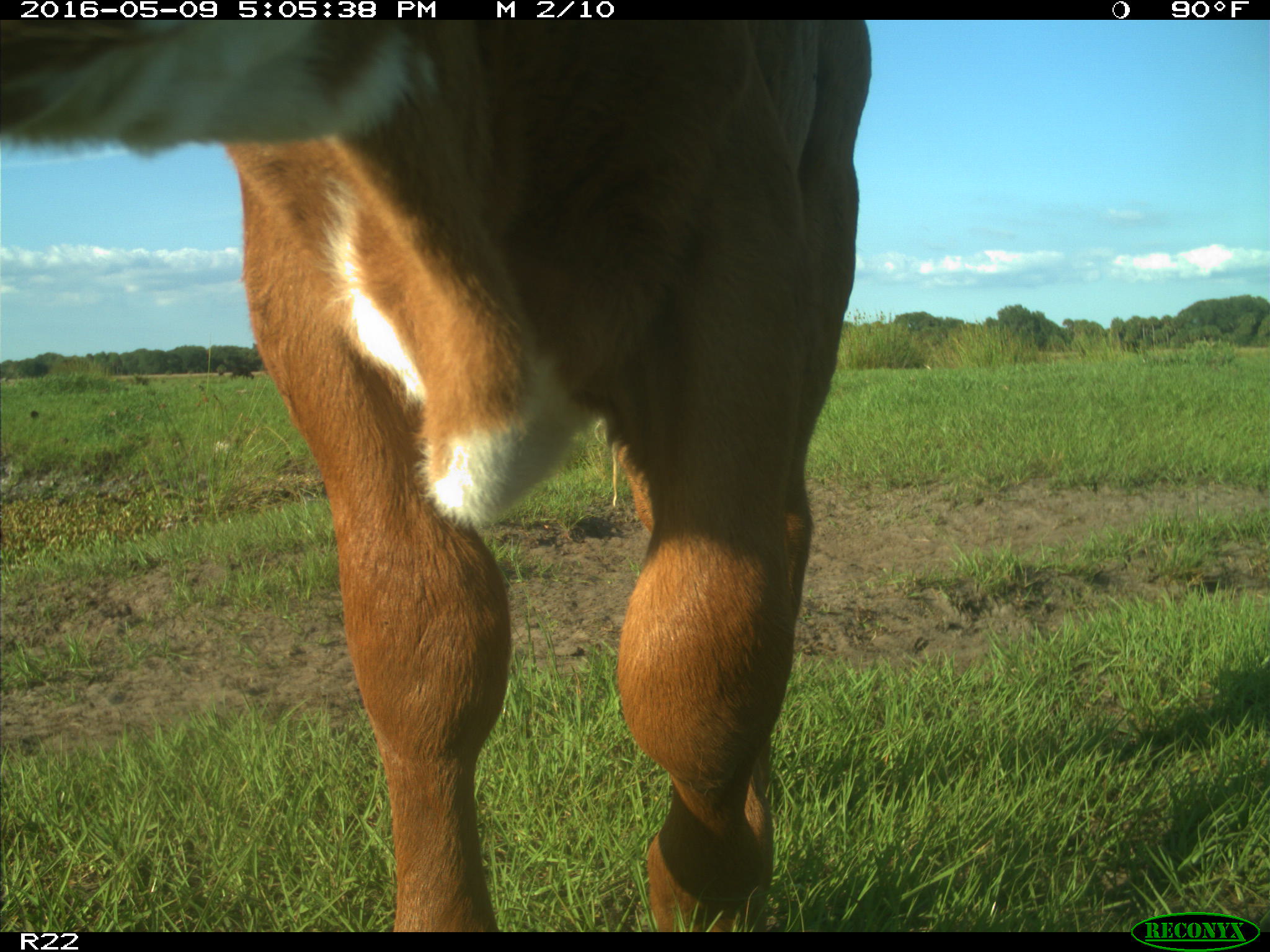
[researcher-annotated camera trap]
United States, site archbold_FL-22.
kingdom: Animalia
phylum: Chordata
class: Mammalia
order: Artiodactyla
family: Bovidae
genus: Bos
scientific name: Bos taurus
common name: domestic cow